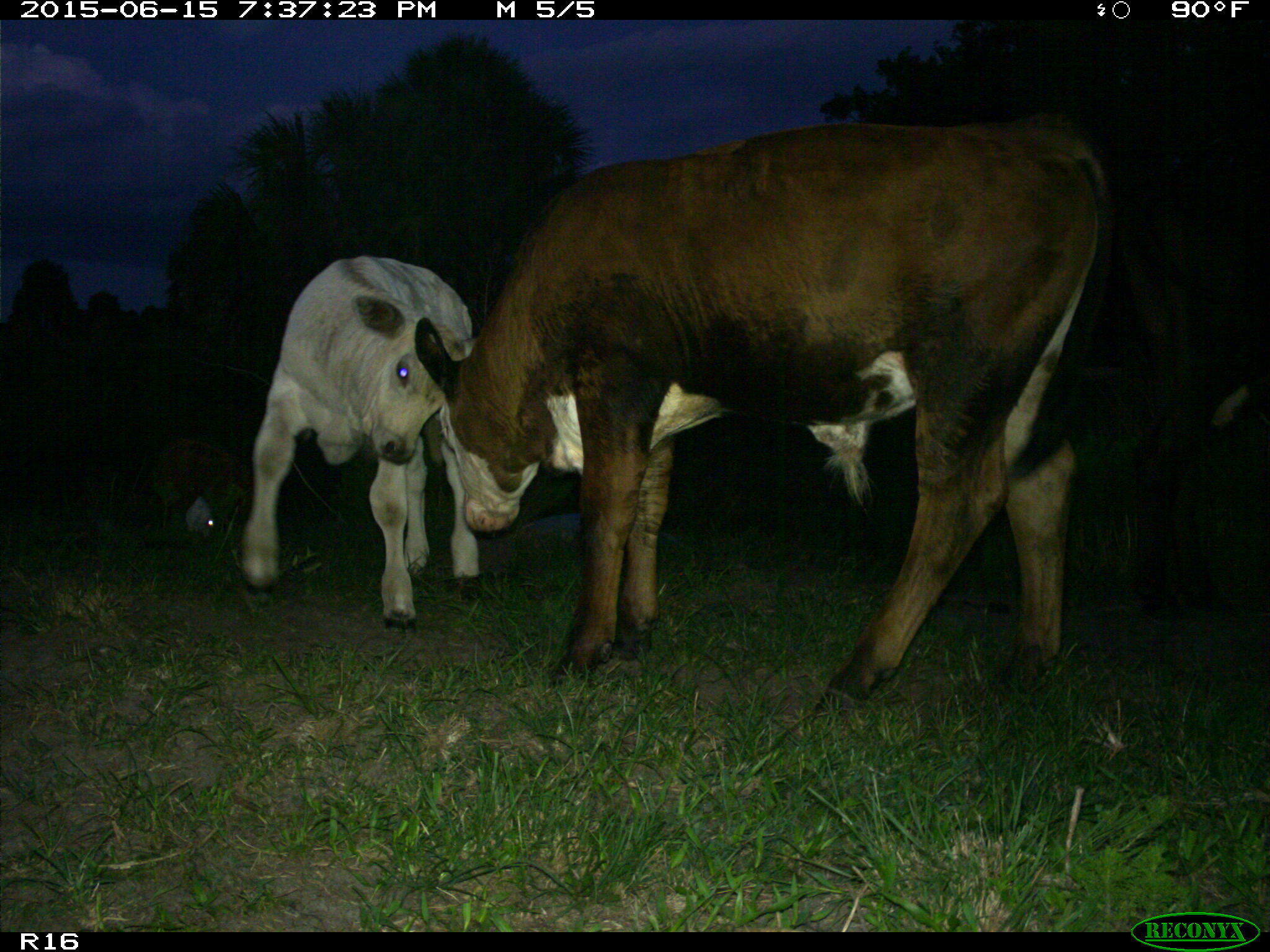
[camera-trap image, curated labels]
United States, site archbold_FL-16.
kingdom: Animalia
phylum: Chordata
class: Mammalia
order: Artiodactyla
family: Bovidae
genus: Bos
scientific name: Bos taurus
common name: domestic cow